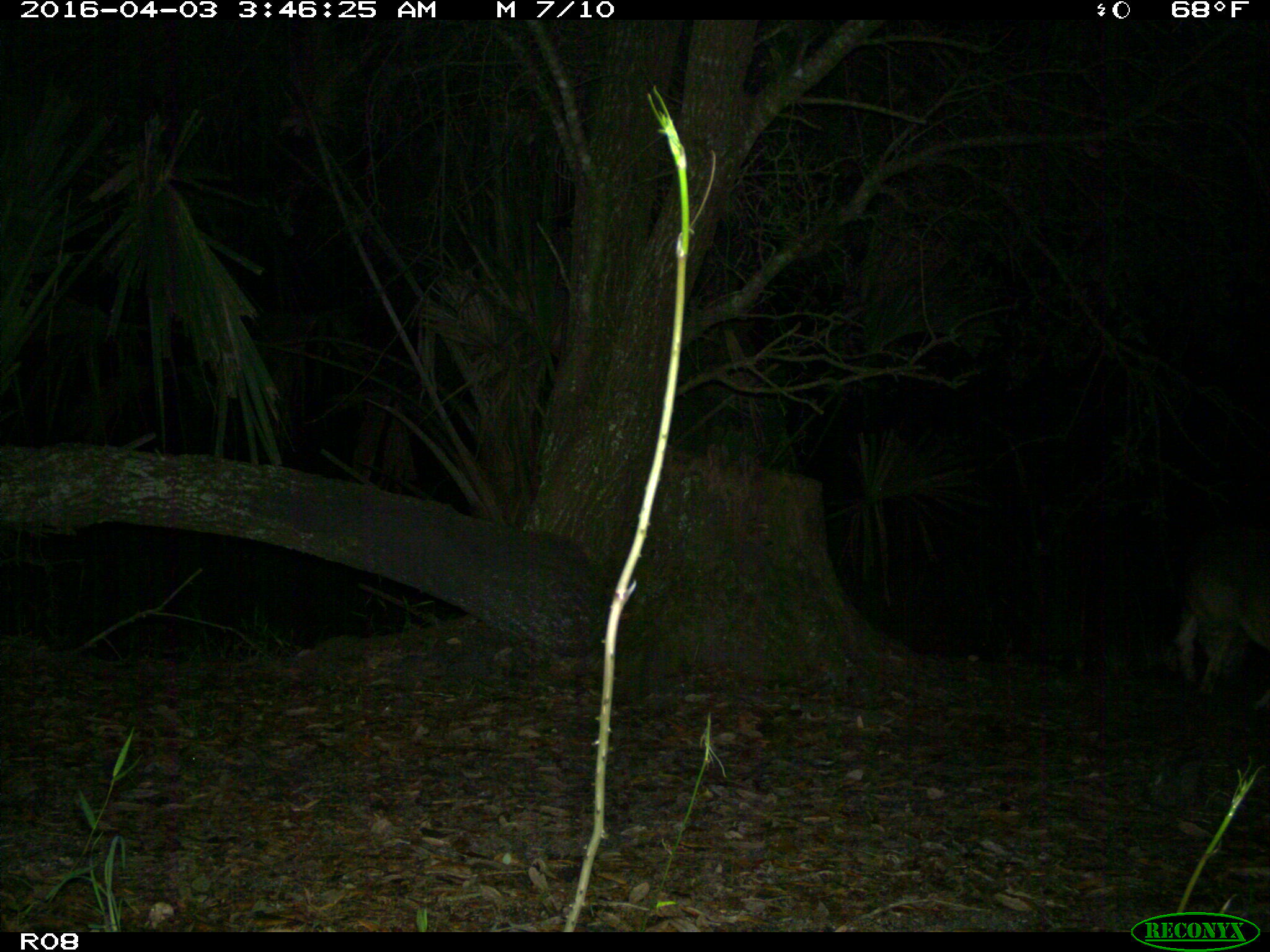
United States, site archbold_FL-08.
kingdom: Animalia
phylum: Chordata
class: Mammalia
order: Carnivora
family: Canidae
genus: Canis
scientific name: Canis latrans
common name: coyote